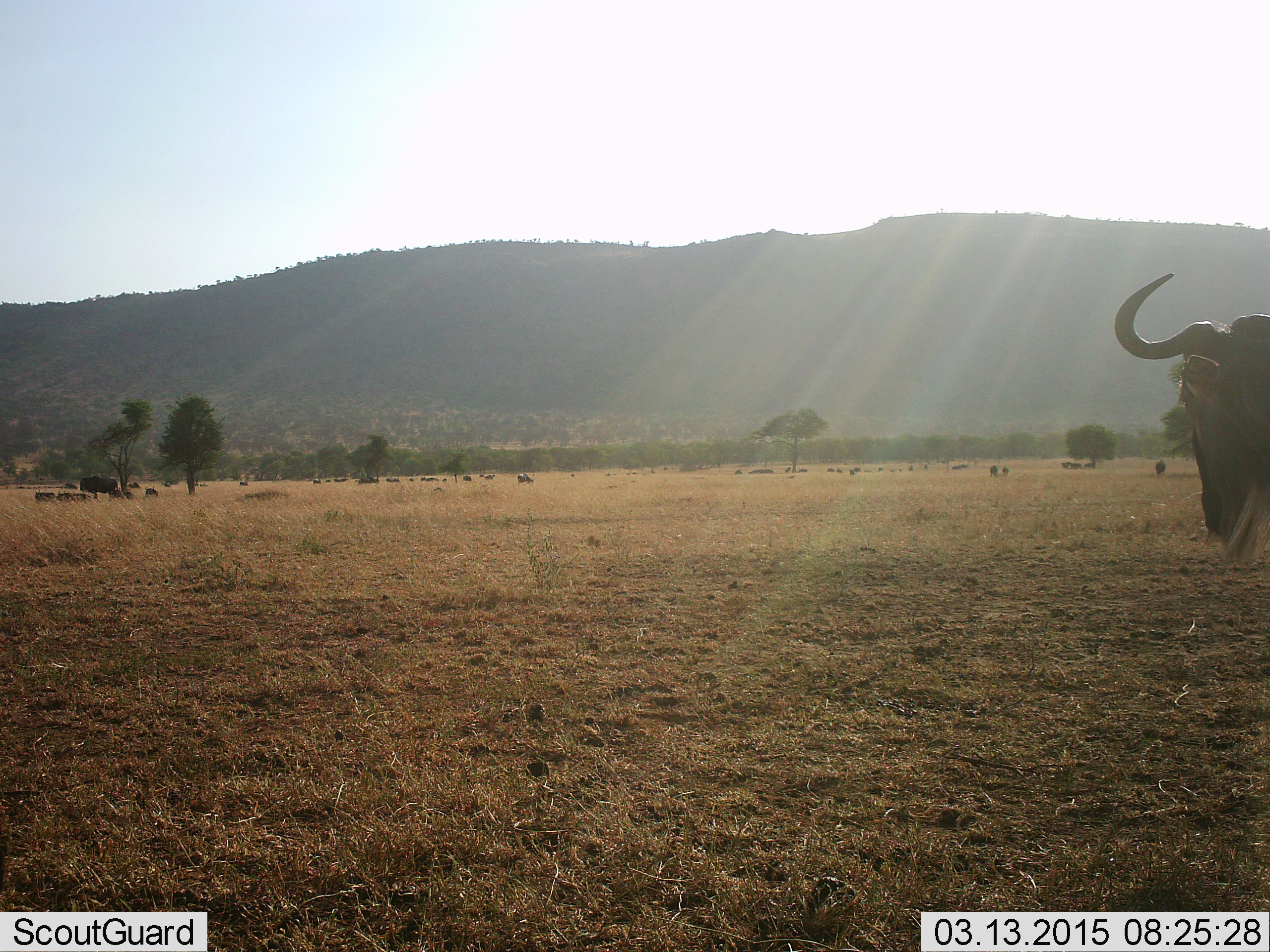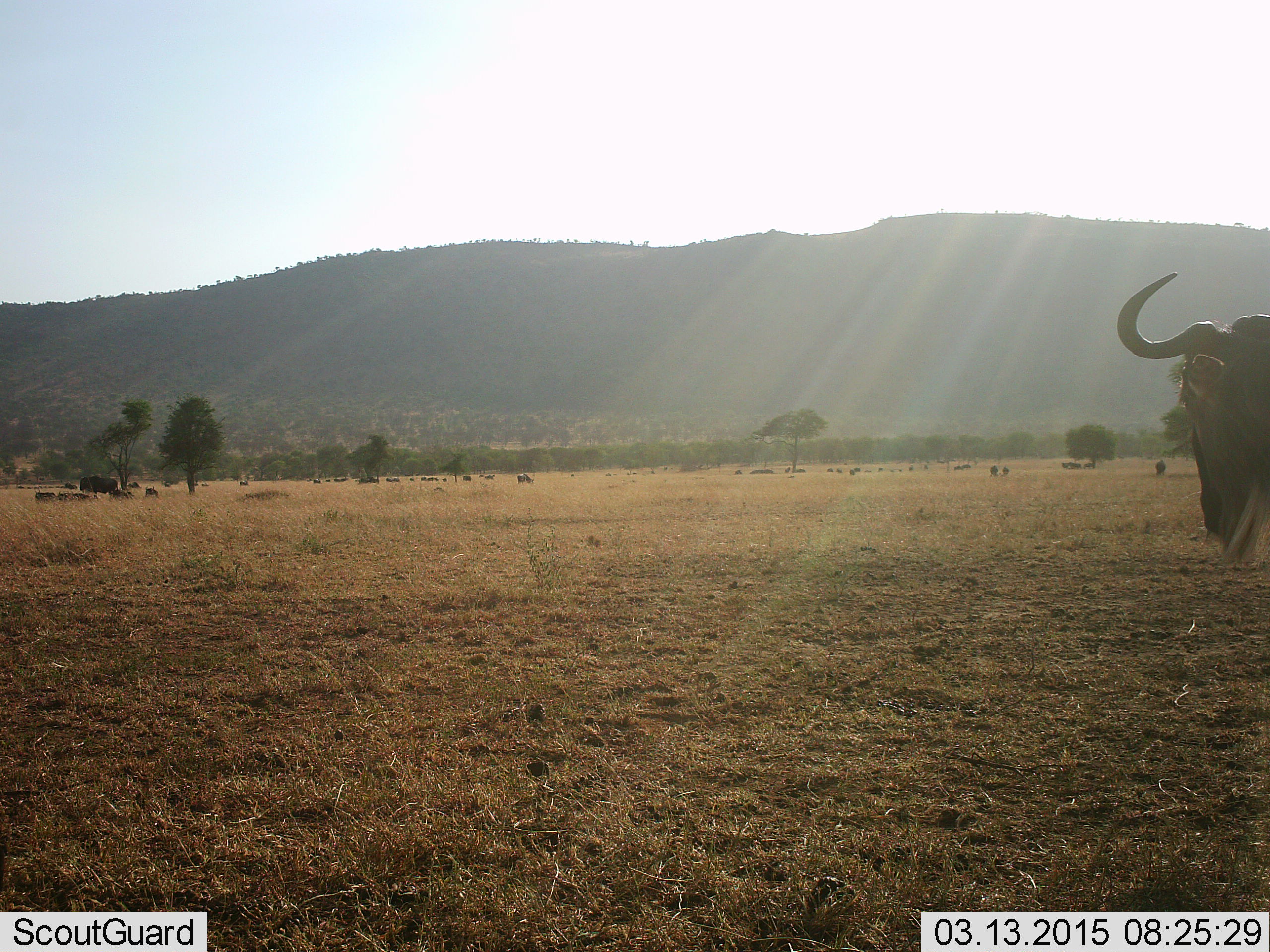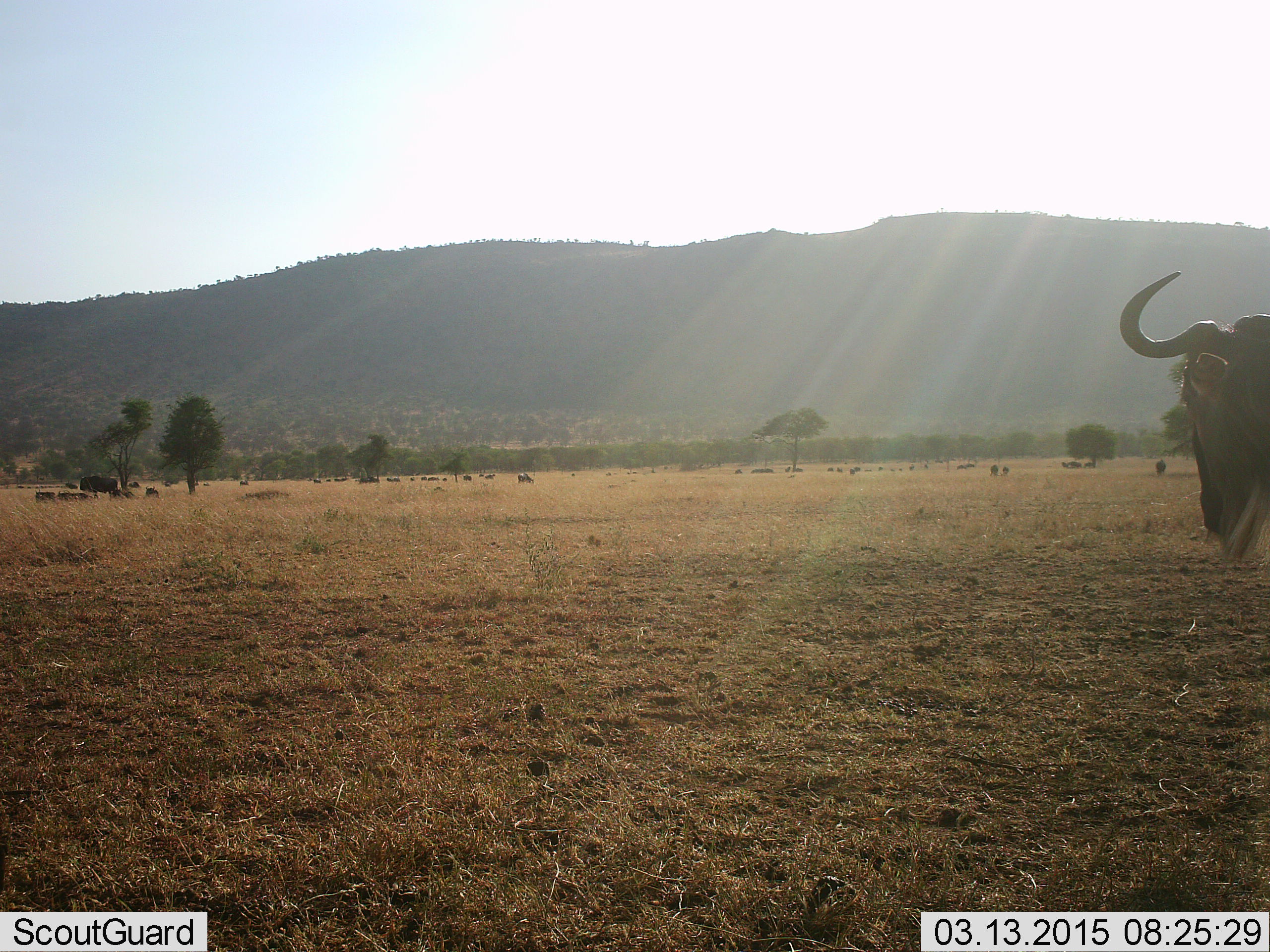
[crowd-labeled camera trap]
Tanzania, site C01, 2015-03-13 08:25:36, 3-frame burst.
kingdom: Animalia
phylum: Chordata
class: Mammalia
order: Artiodactyla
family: Bovidae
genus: Connochaetes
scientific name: Connochaetes taurinus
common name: blue wildebeest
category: wildebeest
Wildebeest (blue wildebeest) (Connochaetes taurinus), count 11-50. Behavior (volunteer vote fractions): standing 90%, resting 20%, moving 30%, interacting 0%. Young present (vote fraction): 0%. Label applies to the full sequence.